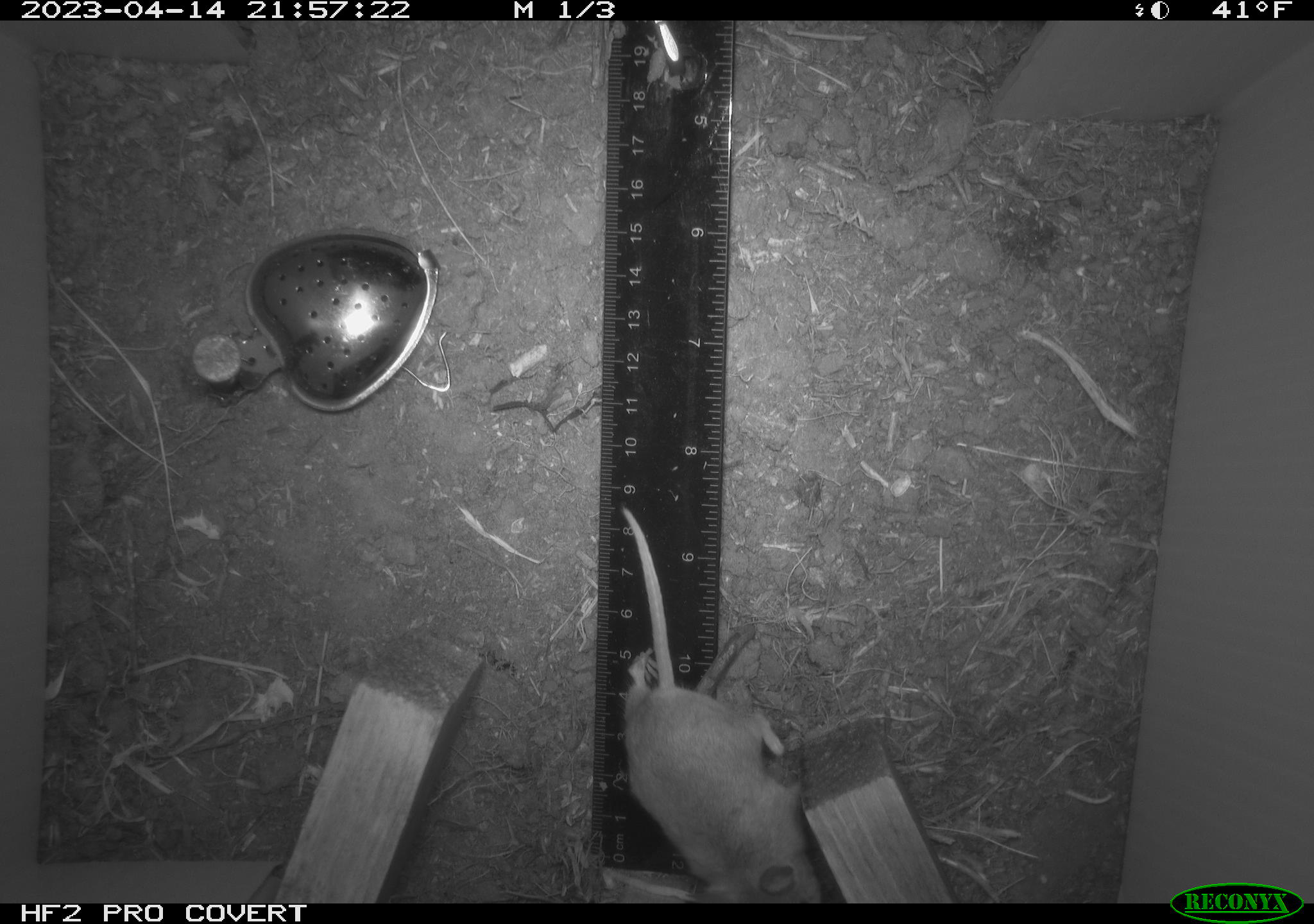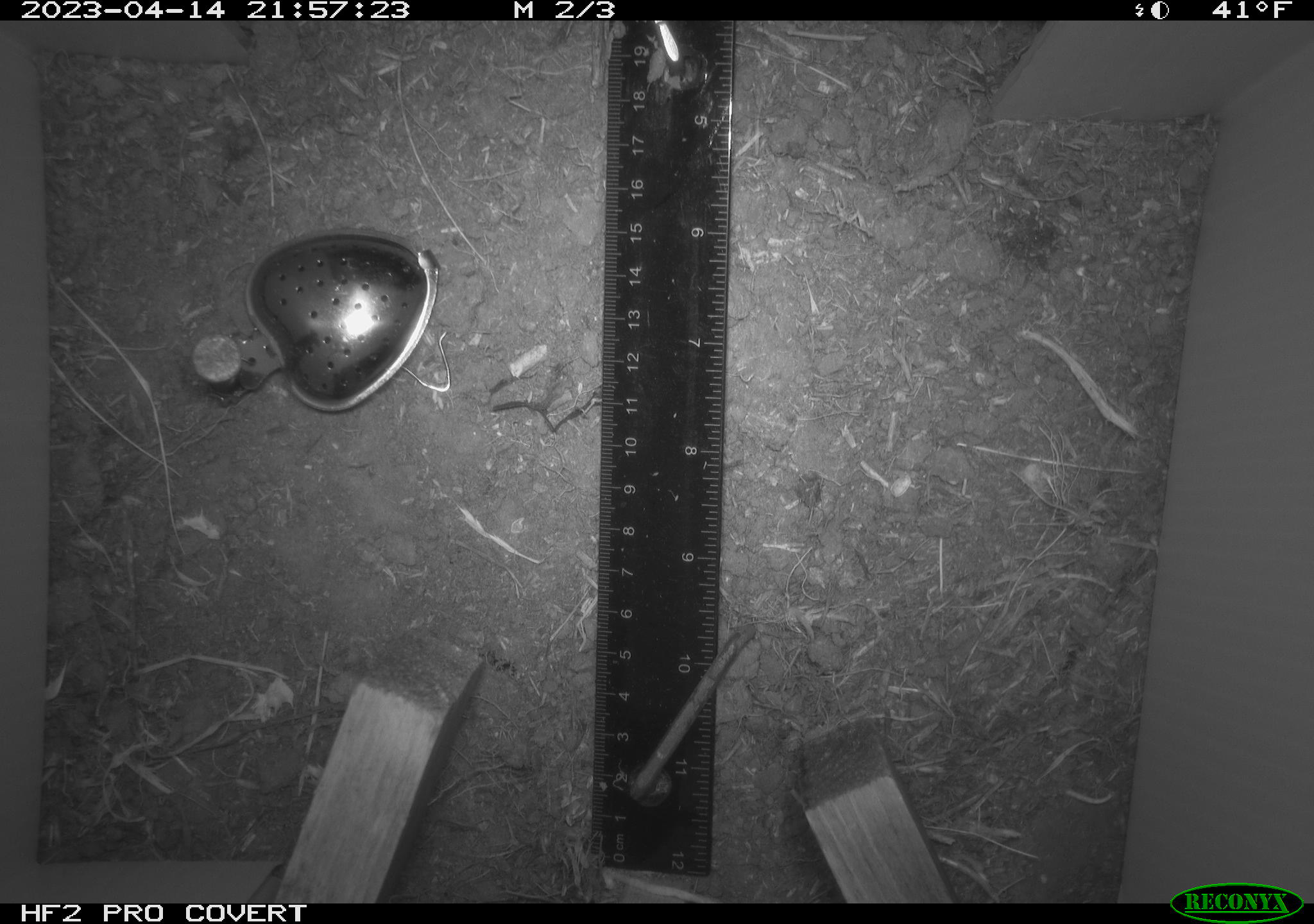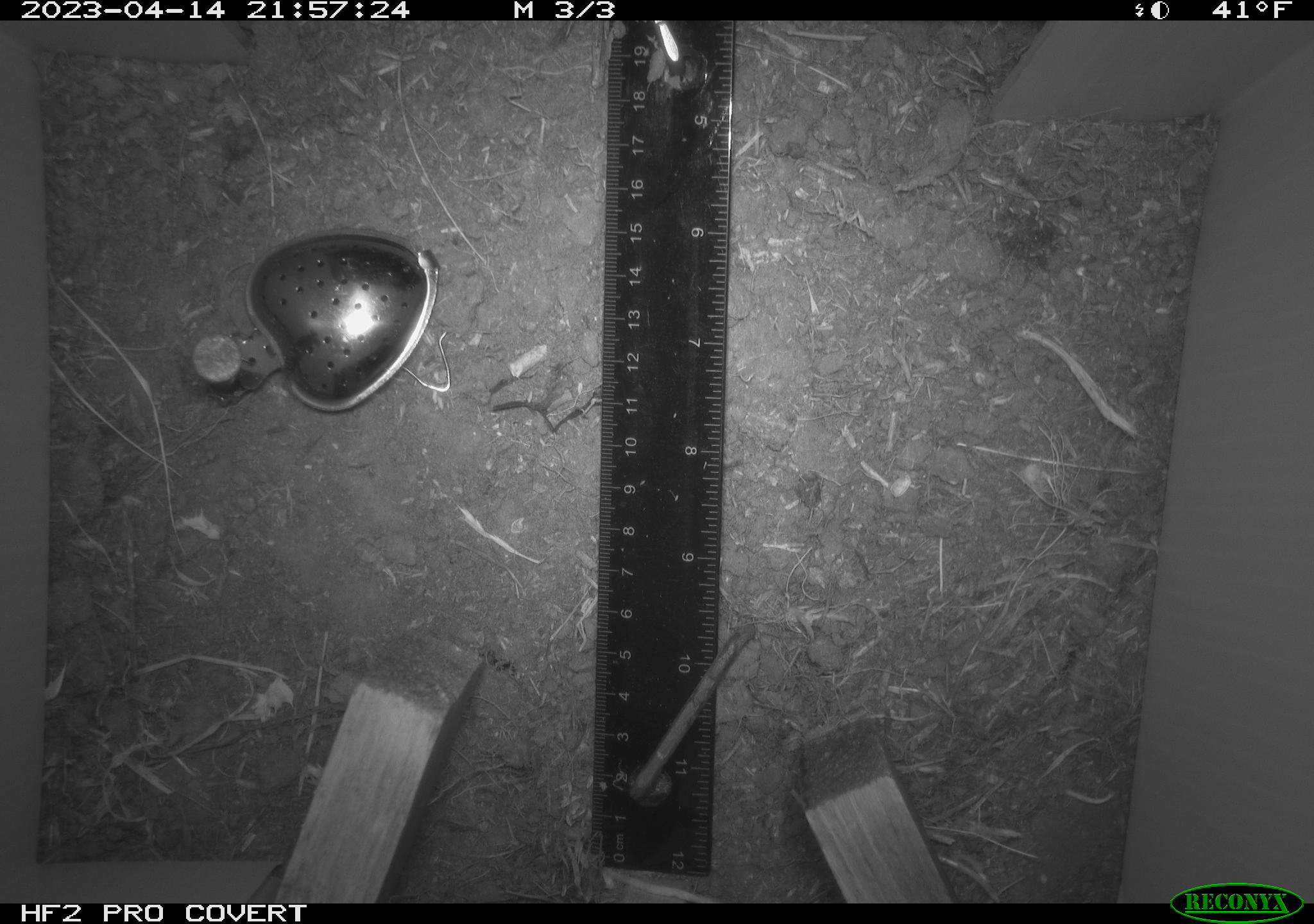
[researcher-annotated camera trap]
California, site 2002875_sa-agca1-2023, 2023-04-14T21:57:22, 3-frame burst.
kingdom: Animalia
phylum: Chordata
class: Mammalia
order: Rodentia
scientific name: Rodentia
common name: mouse species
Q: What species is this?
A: Mouse species (Rodentia).